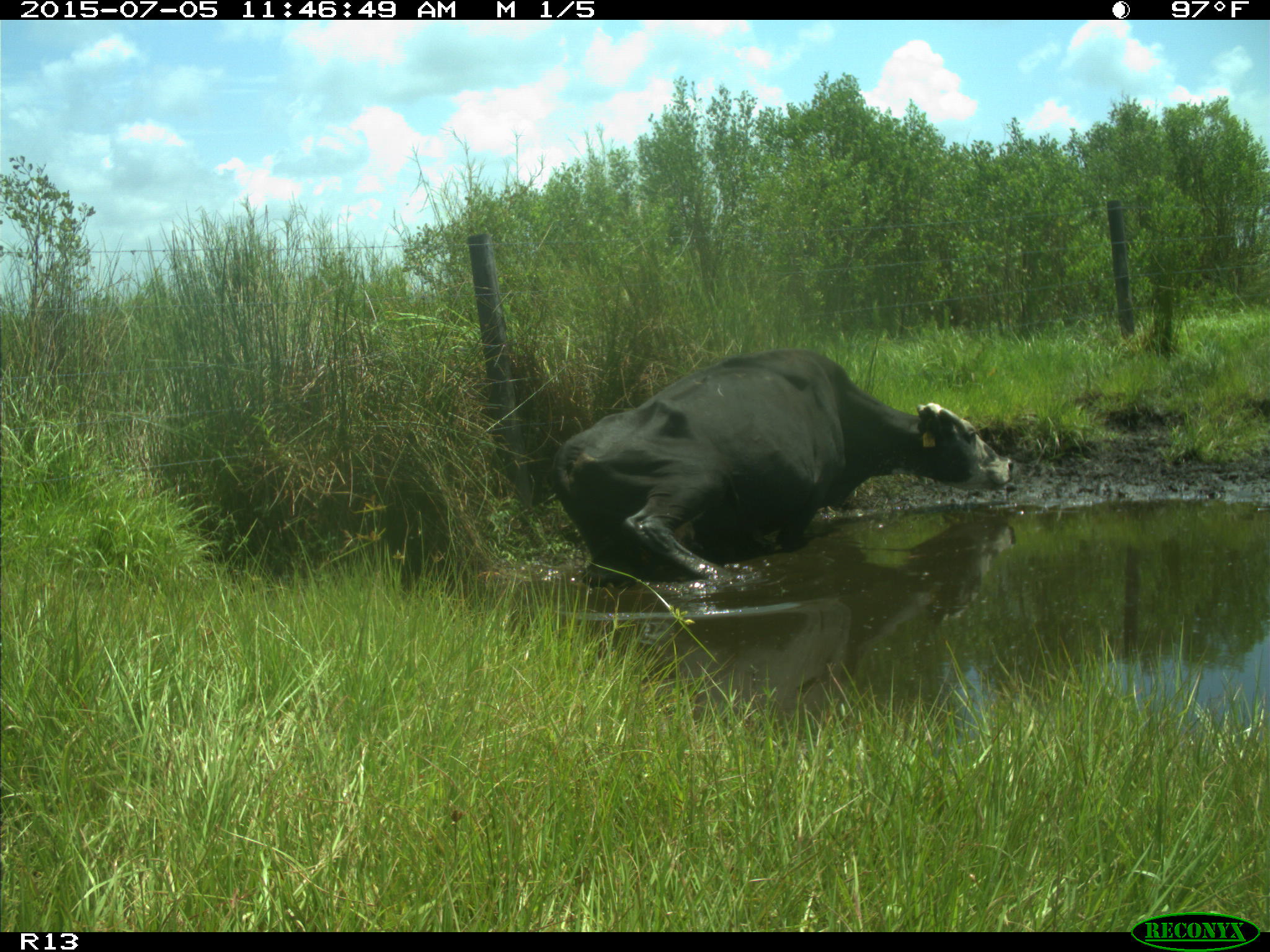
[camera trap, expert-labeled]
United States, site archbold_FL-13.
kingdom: Animalia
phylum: Chordata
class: Mammalia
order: Artiodactyla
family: Bovidae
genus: Bos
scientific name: Bos taurus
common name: domestic cow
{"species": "Bos taurus (domestic cow)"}